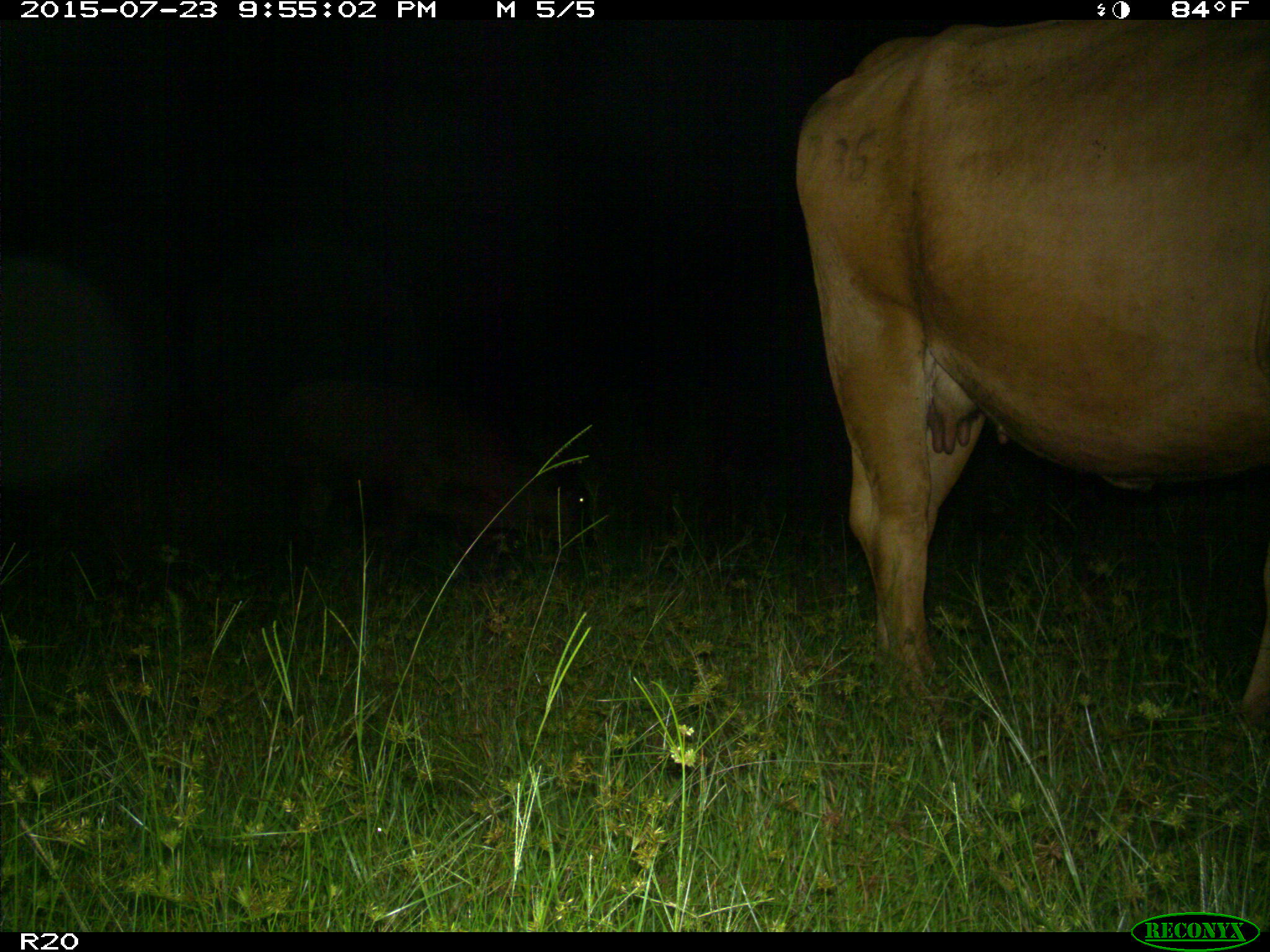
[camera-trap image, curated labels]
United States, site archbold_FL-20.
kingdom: Animalia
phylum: Chordata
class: Mammalia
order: Artiodactyla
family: Bovidae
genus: Bos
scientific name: Bos taurus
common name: domestic cow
Bos taurus (domestic cow).